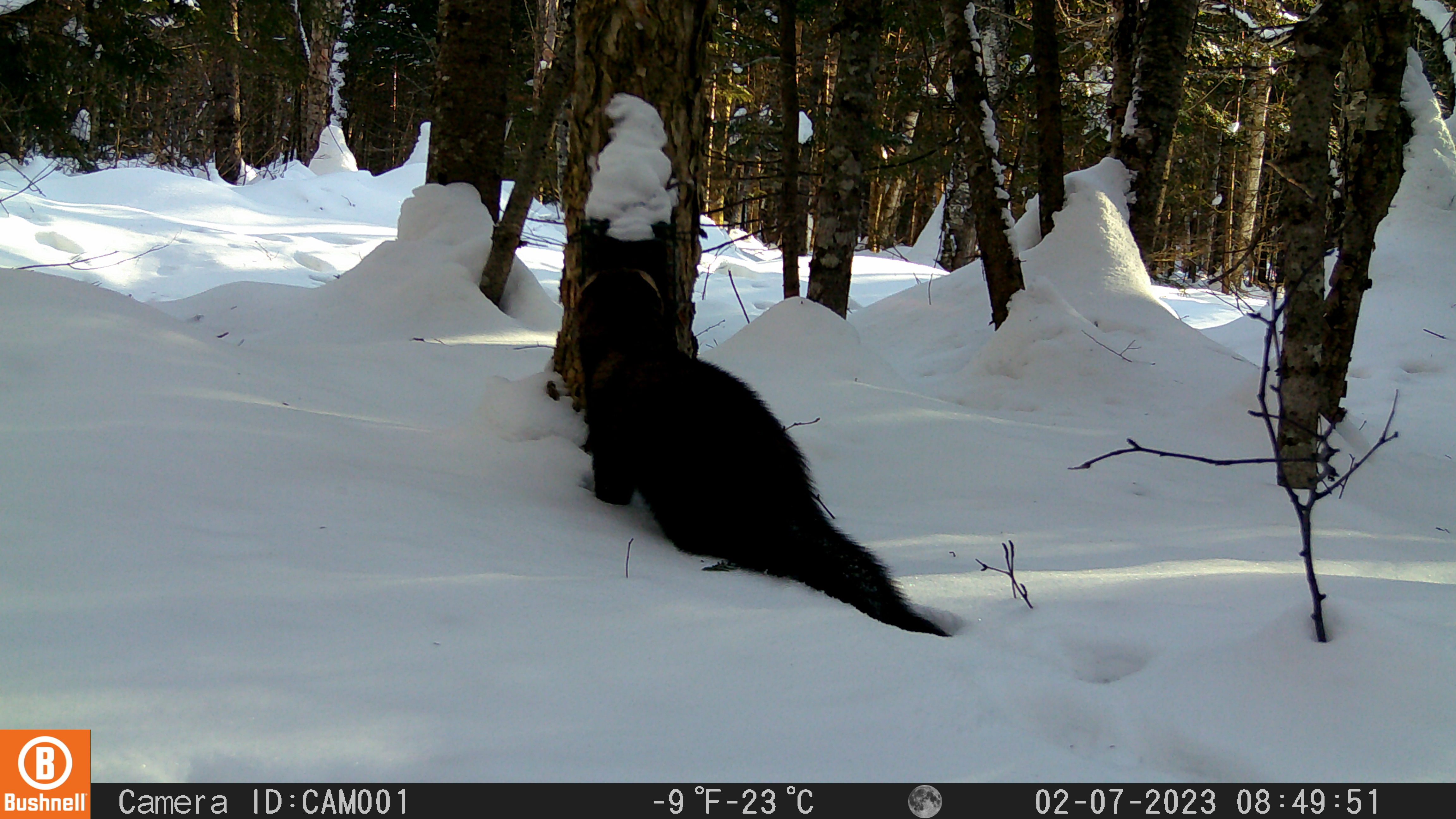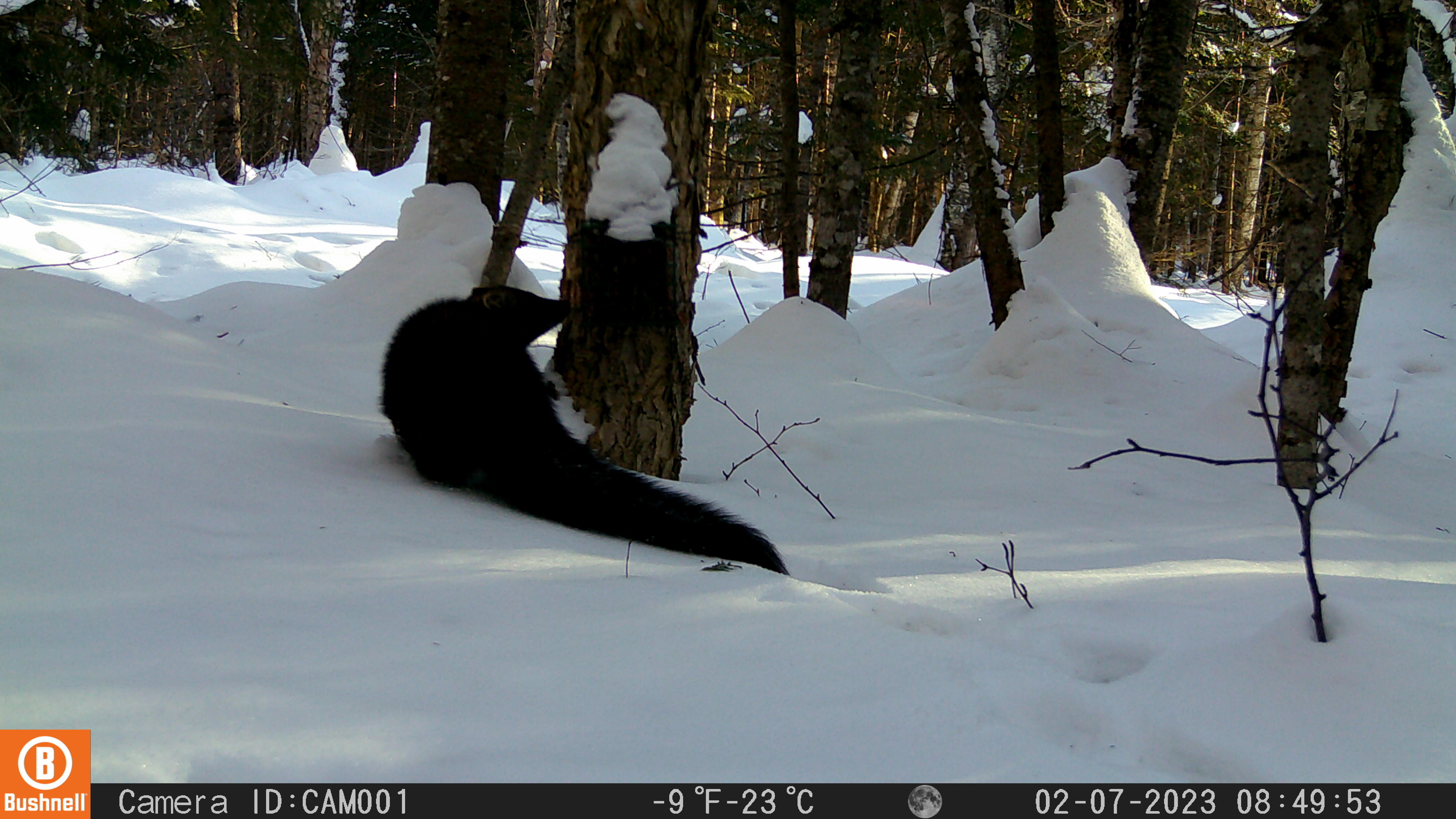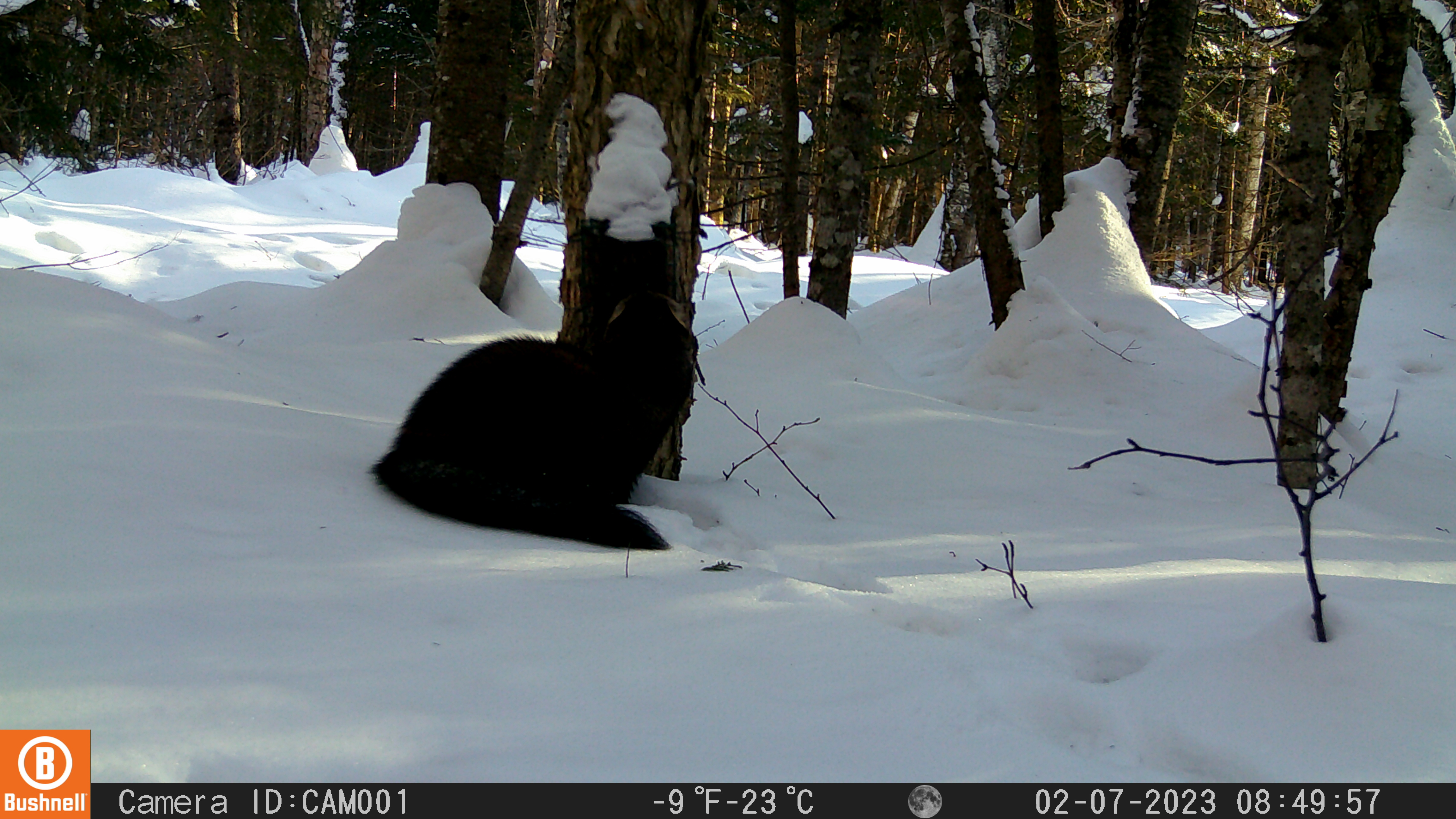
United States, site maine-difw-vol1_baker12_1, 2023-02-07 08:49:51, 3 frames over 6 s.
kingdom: Animalia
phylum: Chordata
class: Mammalia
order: Carnivora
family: Mustelidae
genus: Pekania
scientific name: Pekania pennanti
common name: fisher